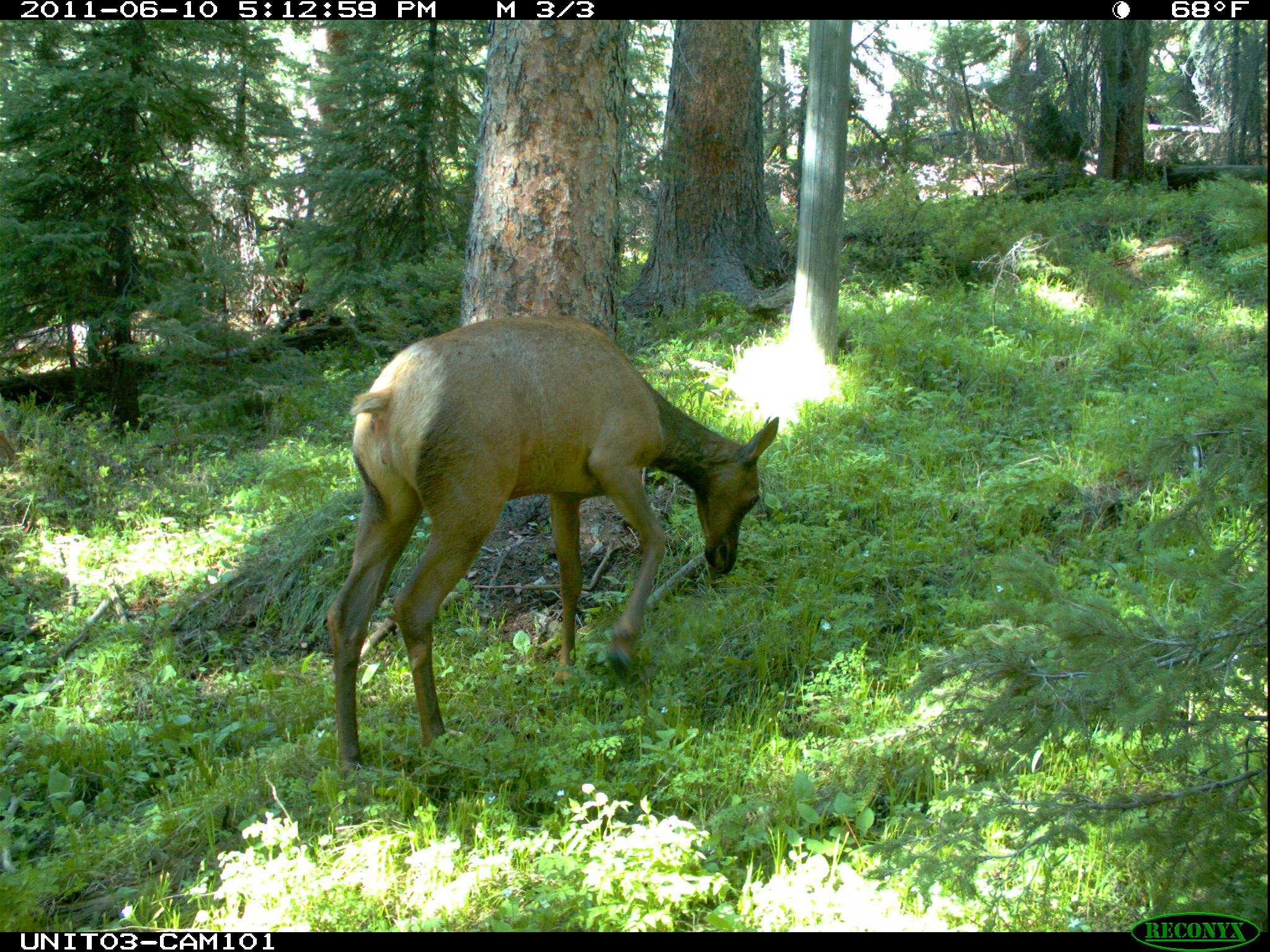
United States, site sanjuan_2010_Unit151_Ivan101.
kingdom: Animalia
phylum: Chordata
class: Mammalia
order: Artiodactyla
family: Cervidae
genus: Cervus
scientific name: Cervus elaphus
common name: red deer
Cervus elaphus (red deer).